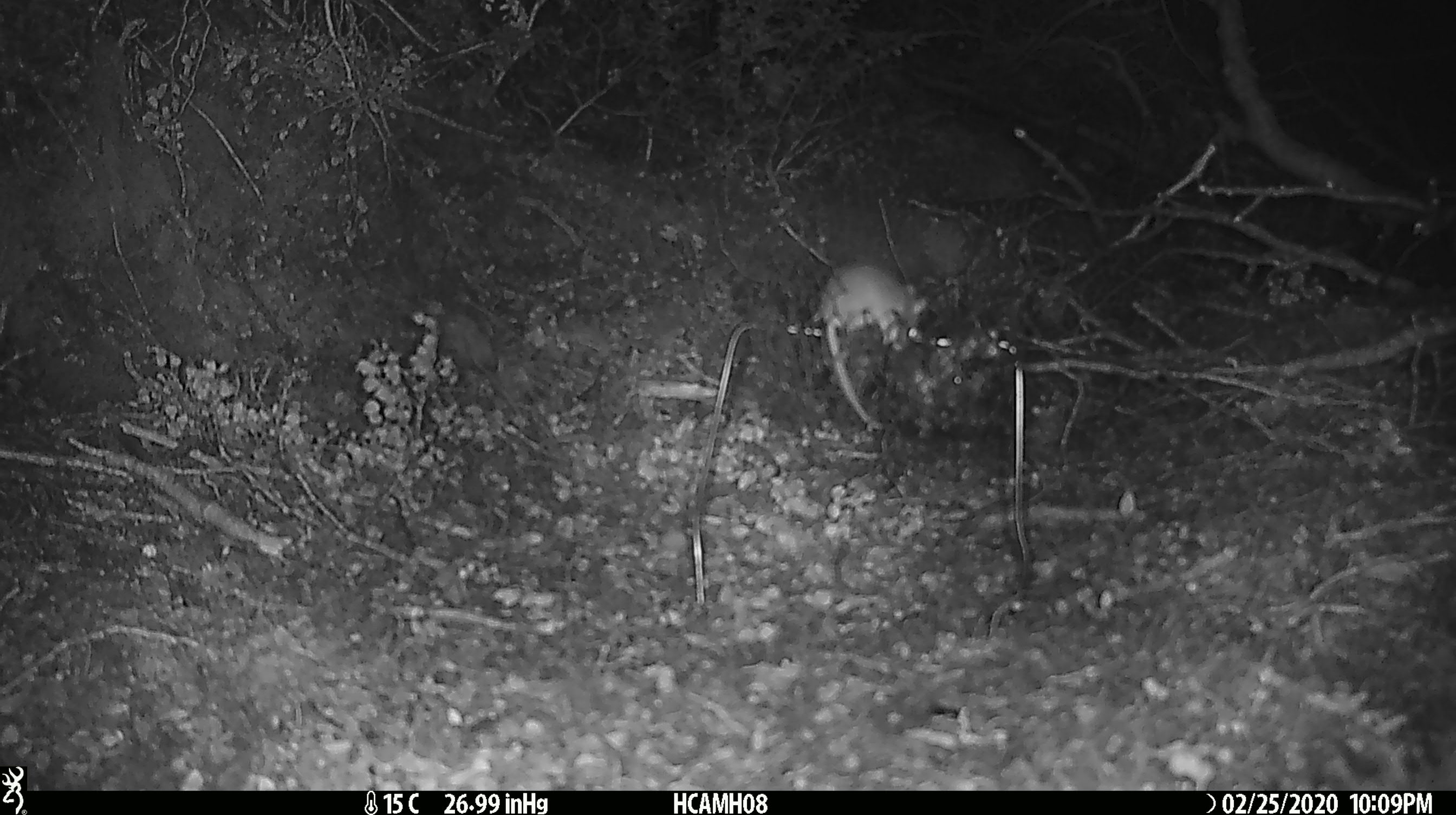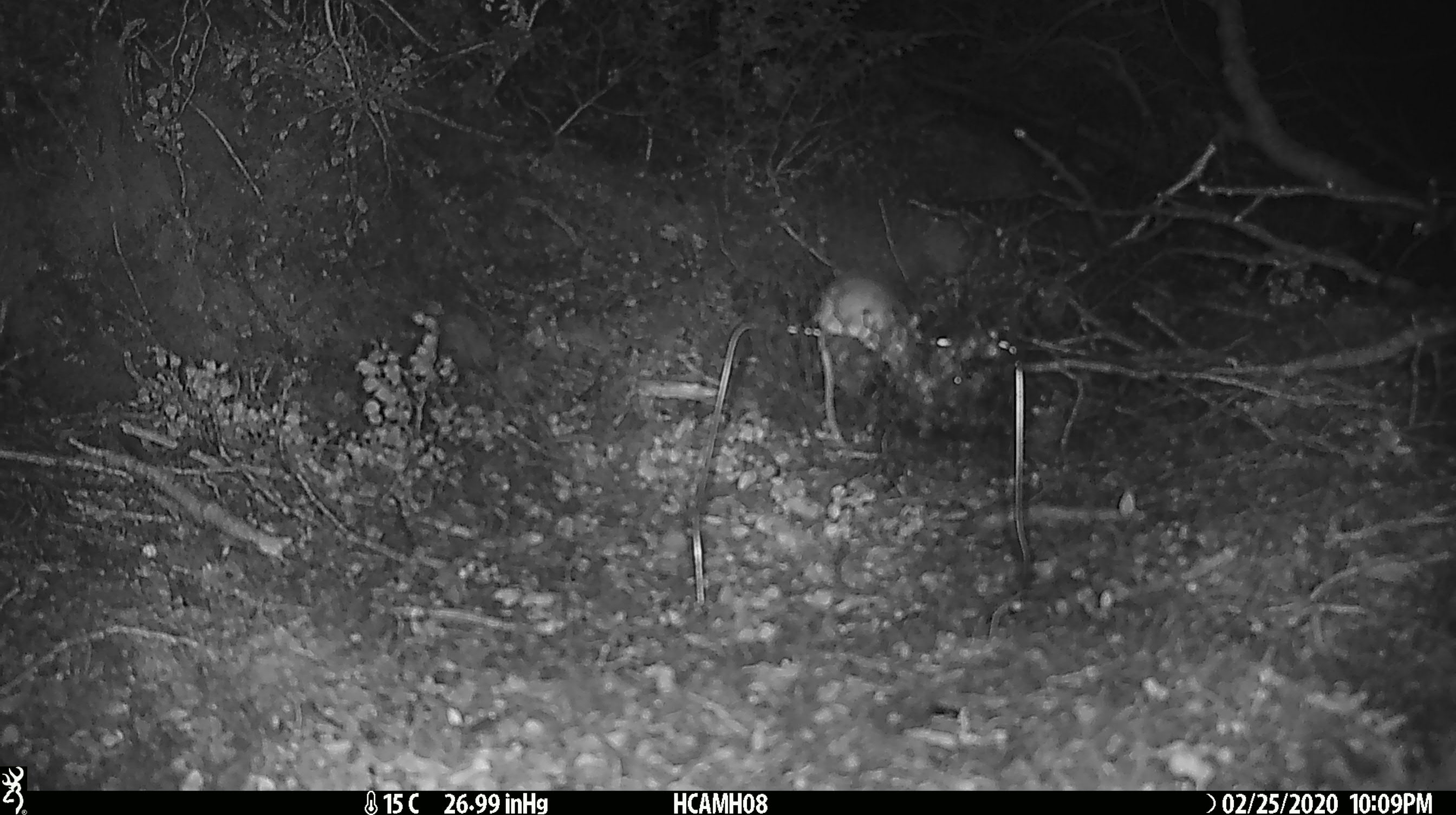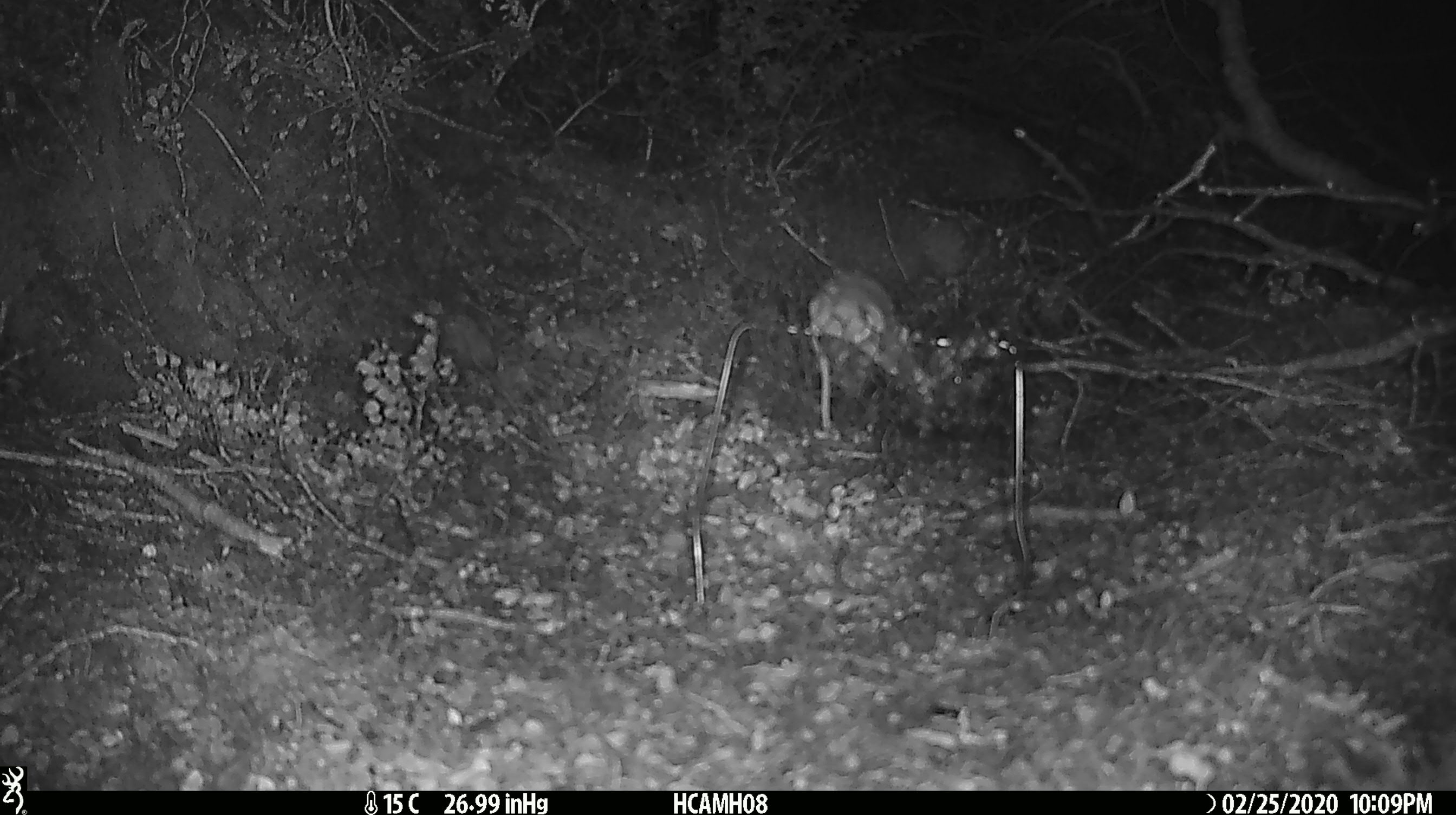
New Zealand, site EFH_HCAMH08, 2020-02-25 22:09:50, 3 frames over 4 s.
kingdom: Animalia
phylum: Chordata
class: Mammalia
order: Rodentia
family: Muridae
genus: Mus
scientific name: Mus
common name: mouse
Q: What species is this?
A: Mouse (Mus).